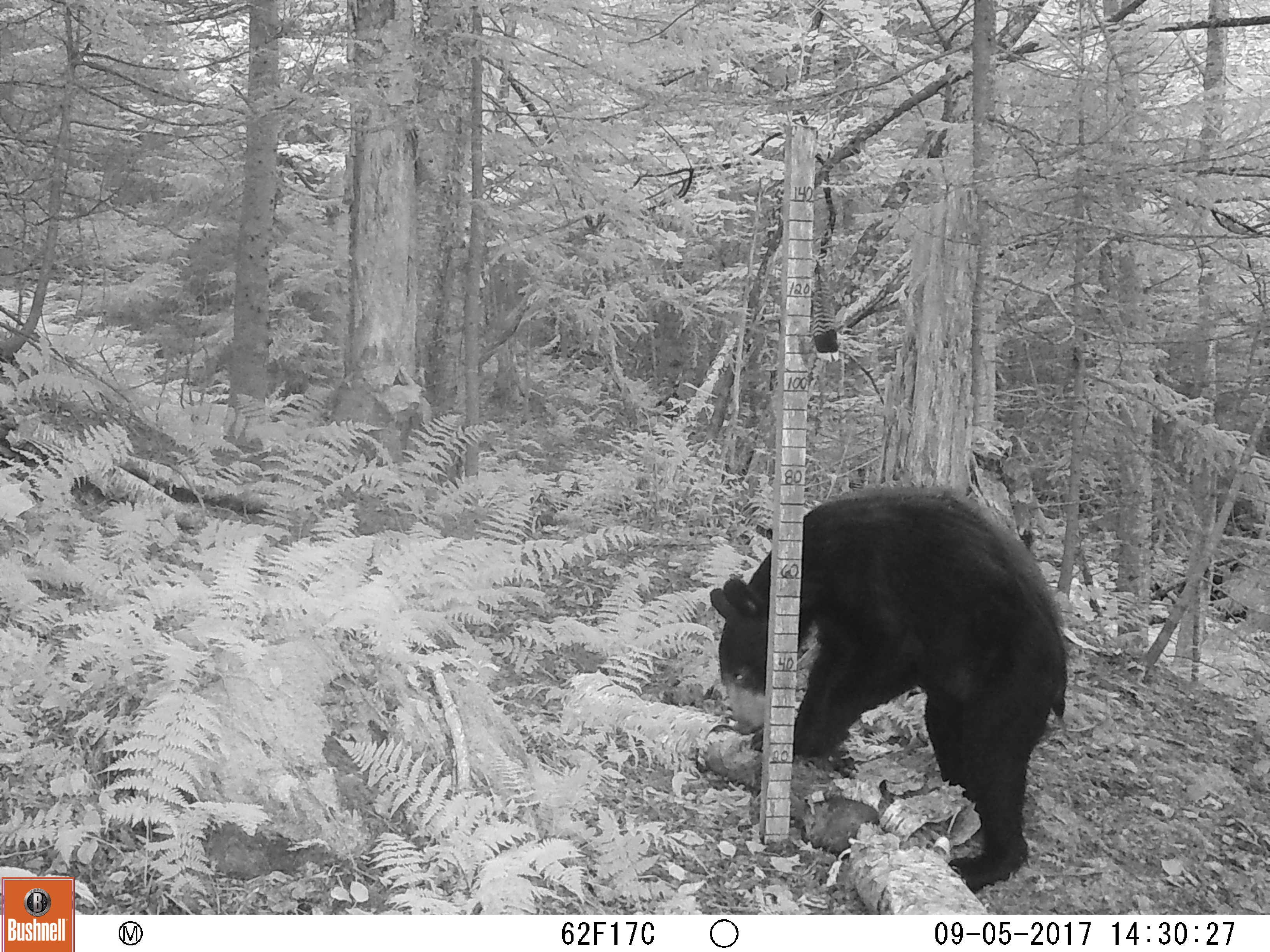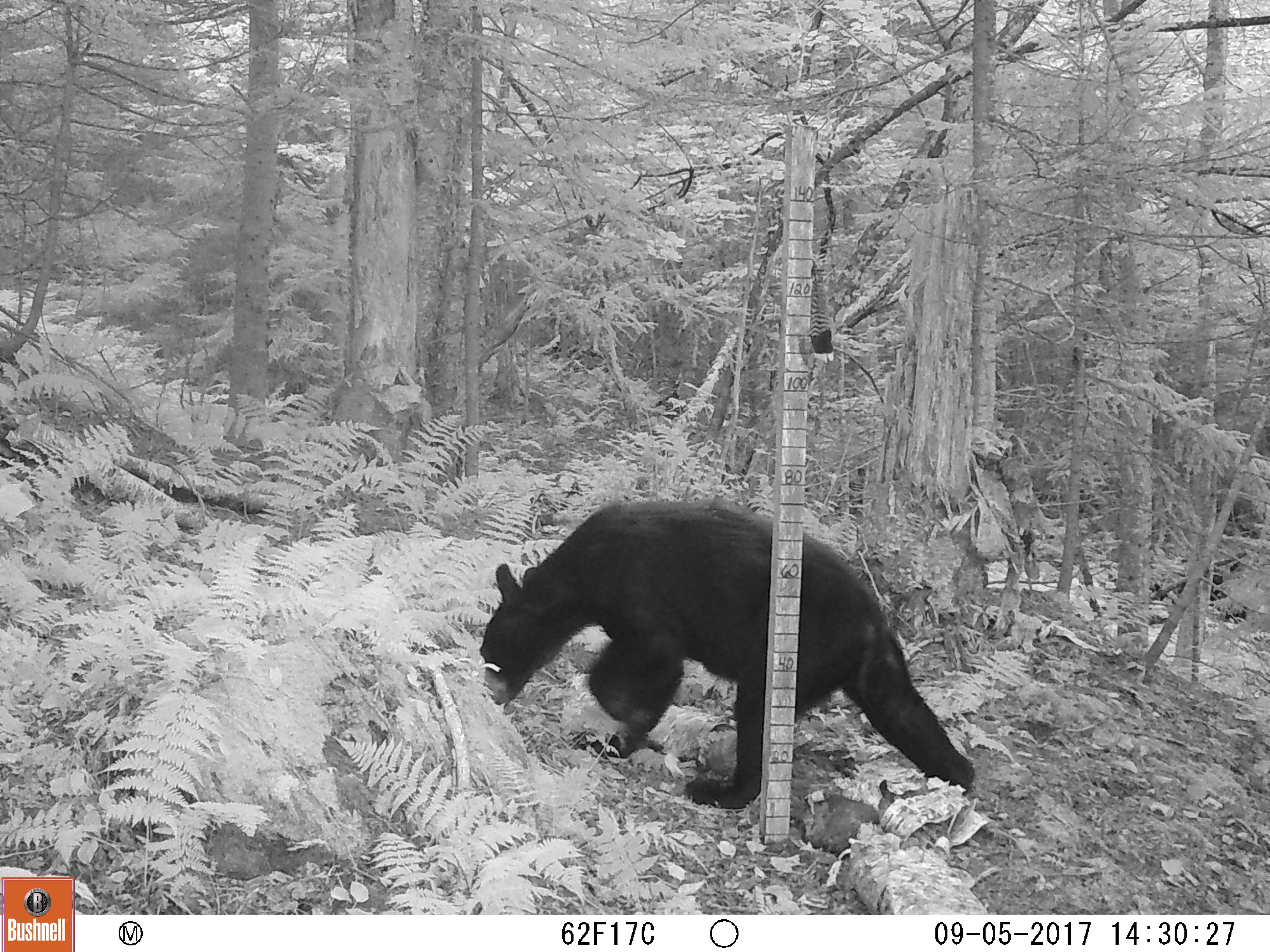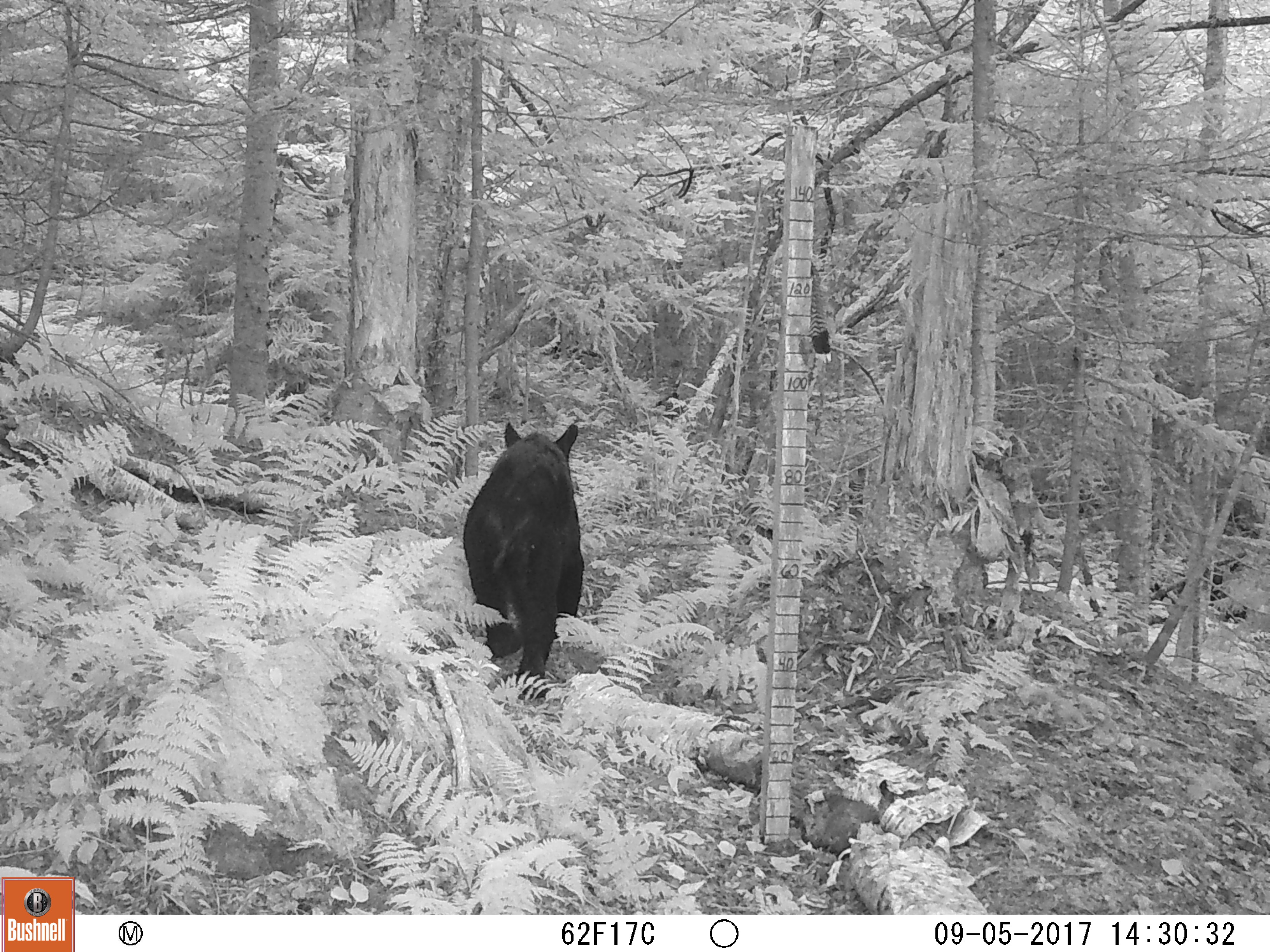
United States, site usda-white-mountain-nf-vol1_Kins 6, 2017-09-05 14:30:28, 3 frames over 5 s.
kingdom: Animalia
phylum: Chordata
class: Mammalia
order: Carnivora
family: Ursidae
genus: Ursus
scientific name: Ursus americanus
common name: black bear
Black bear (Ursus americanus).